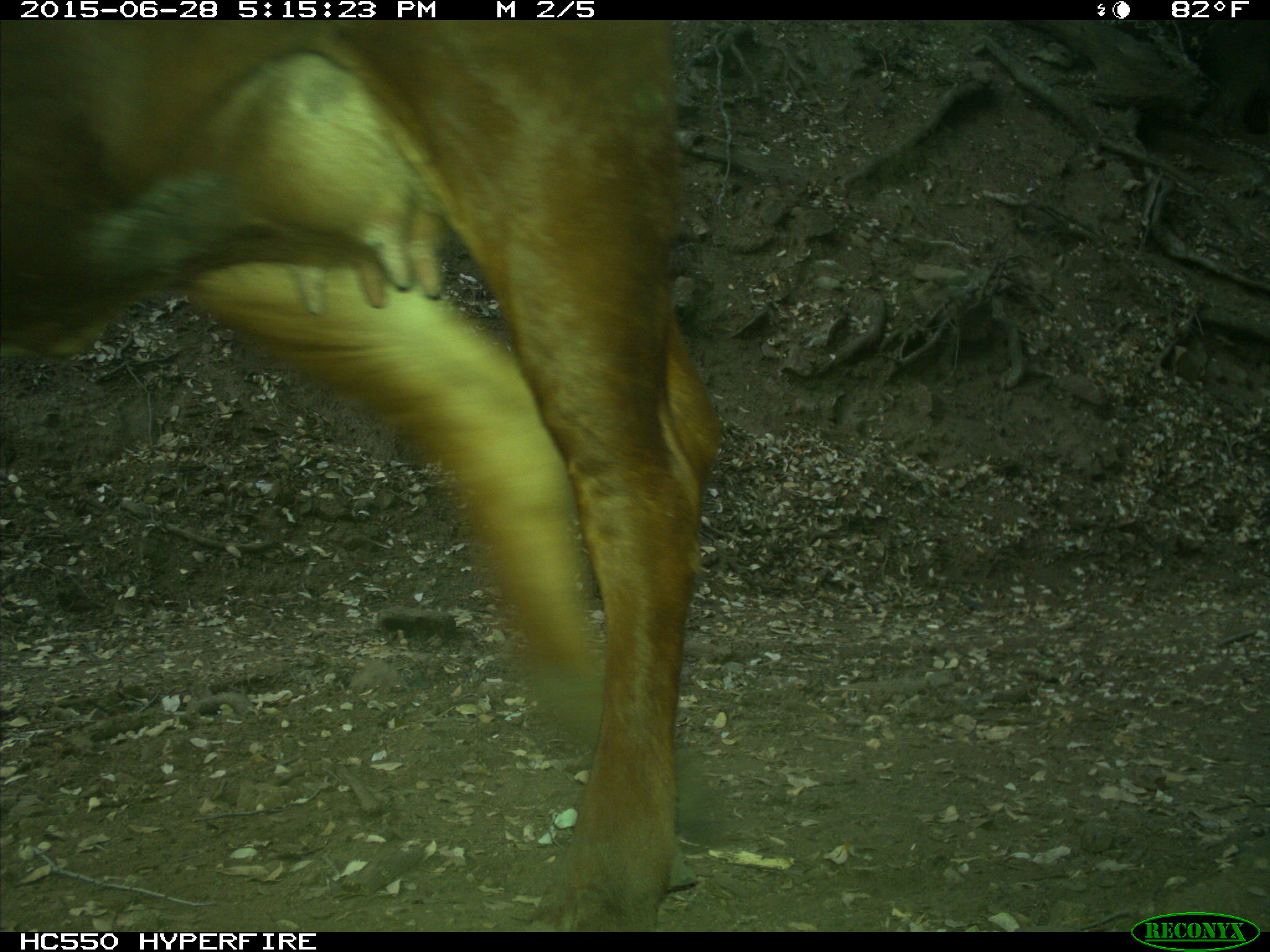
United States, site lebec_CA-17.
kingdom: Animalia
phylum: Chordata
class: Mammalia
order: Artiodactyla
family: Bovidae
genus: Bos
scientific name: Bos taurus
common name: domestic cow